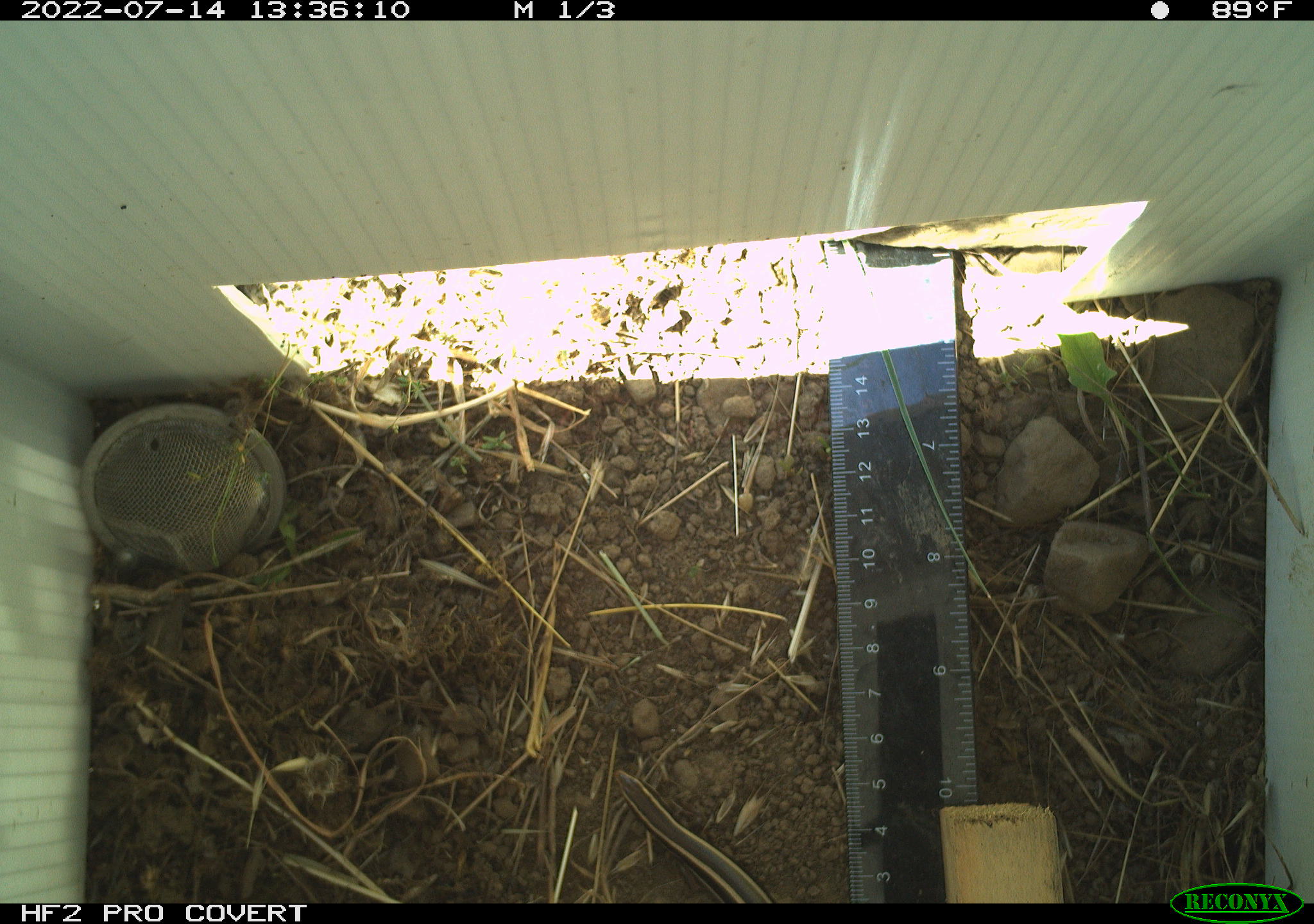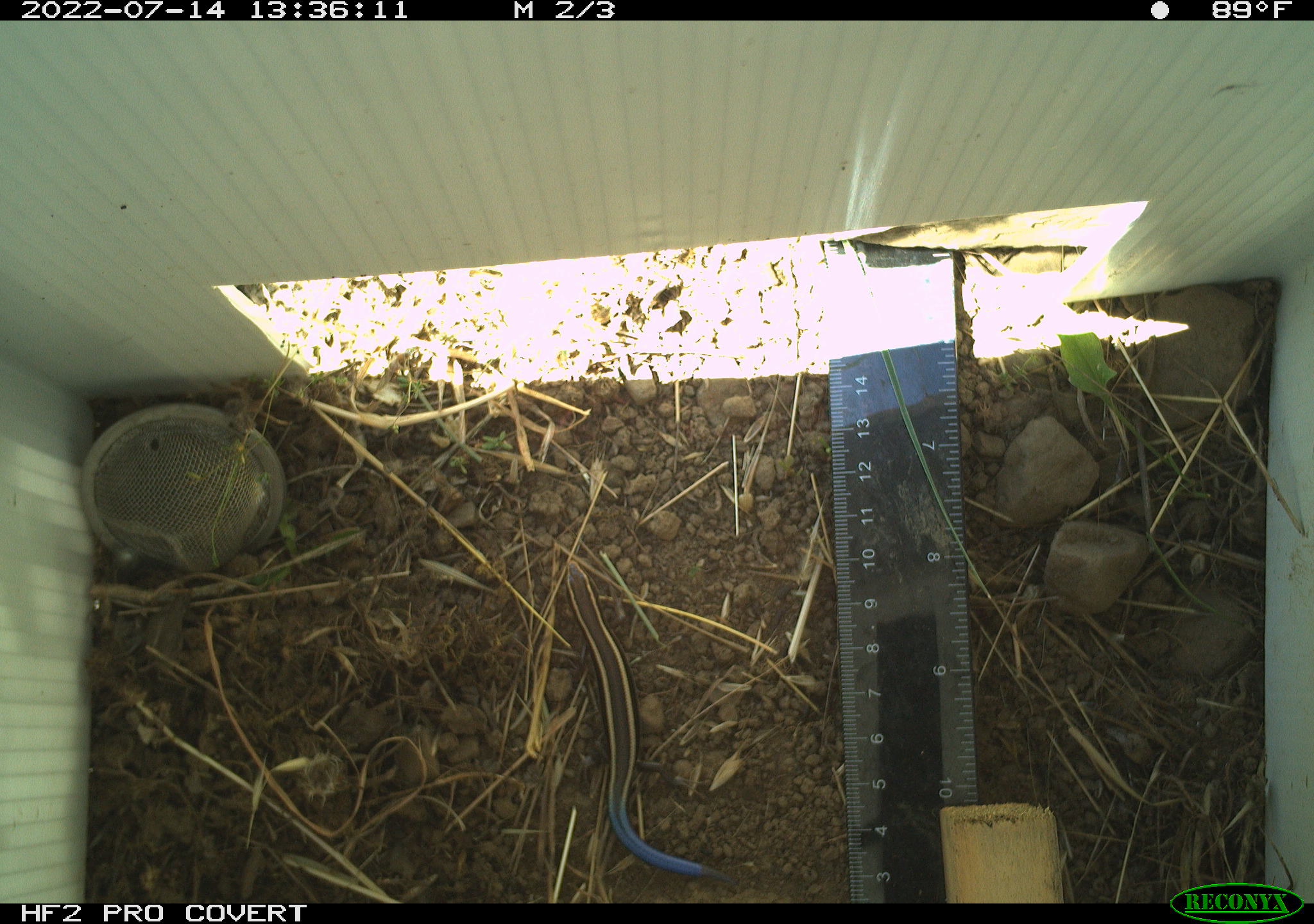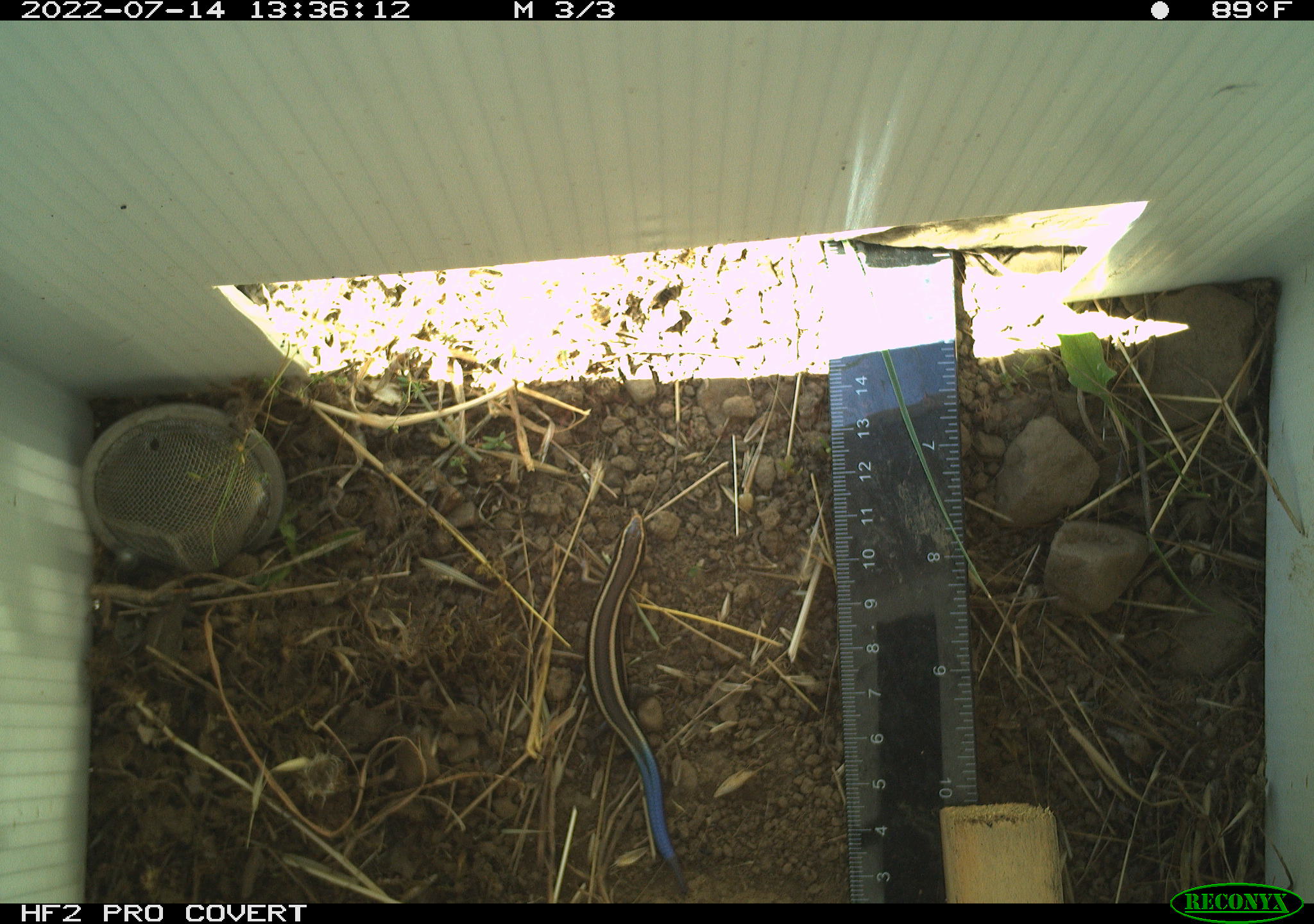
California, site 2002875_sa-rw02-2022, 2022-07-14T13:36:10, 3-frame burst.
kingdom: Animalia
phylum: Chordata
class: Reptilia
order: Squamata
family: Scincidae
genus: Plestiodon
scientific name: Plestiodon skiltonianus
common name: western skink